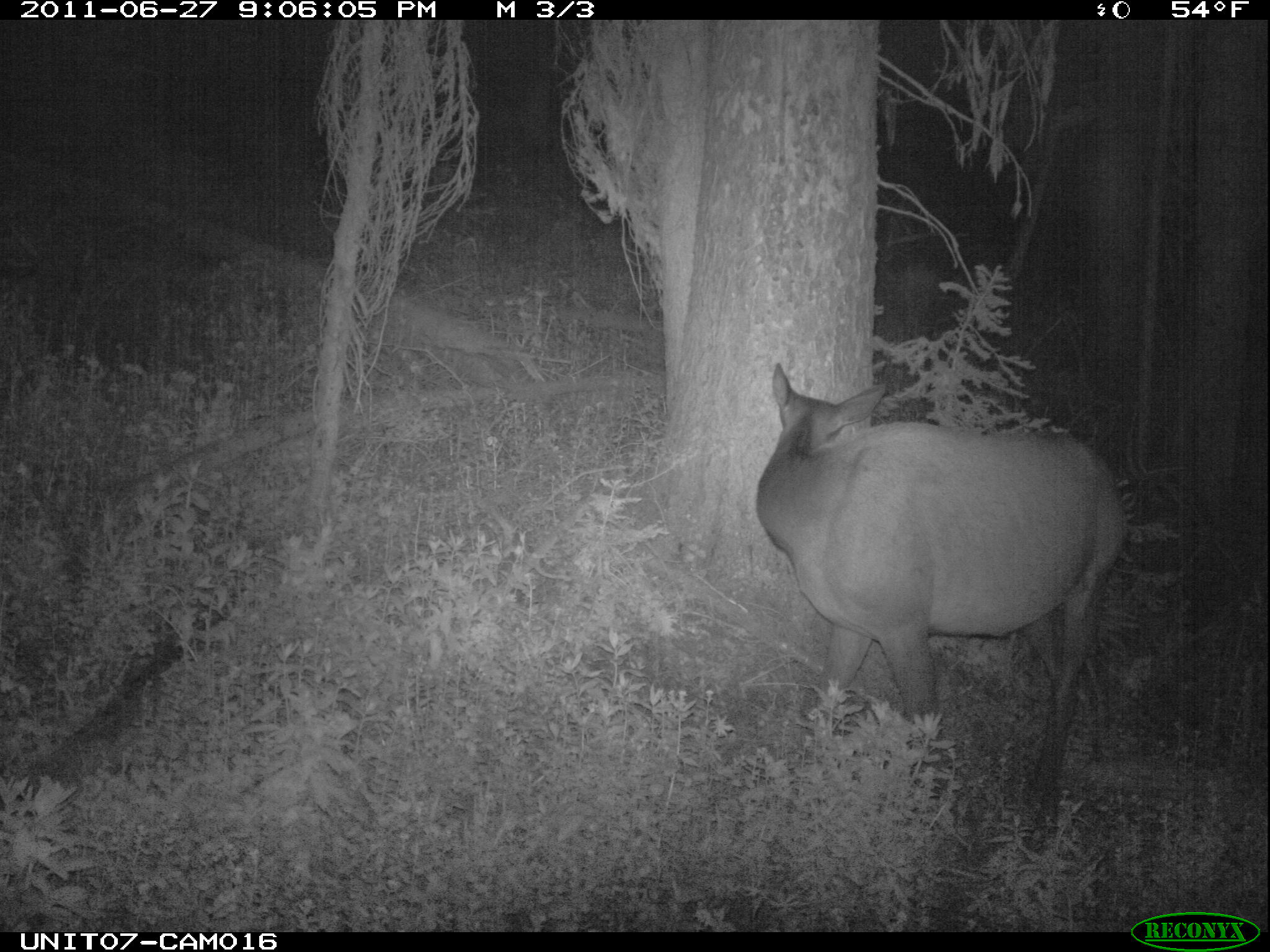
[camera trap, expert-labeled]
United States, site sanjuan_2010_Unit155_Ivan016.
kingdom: Animalia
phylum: Chordata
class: Mammalia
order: Artiodactyla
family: Cervidae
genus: Cervus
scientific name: Cervus elaphus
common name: red deer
Cervus elaphus (red deer).